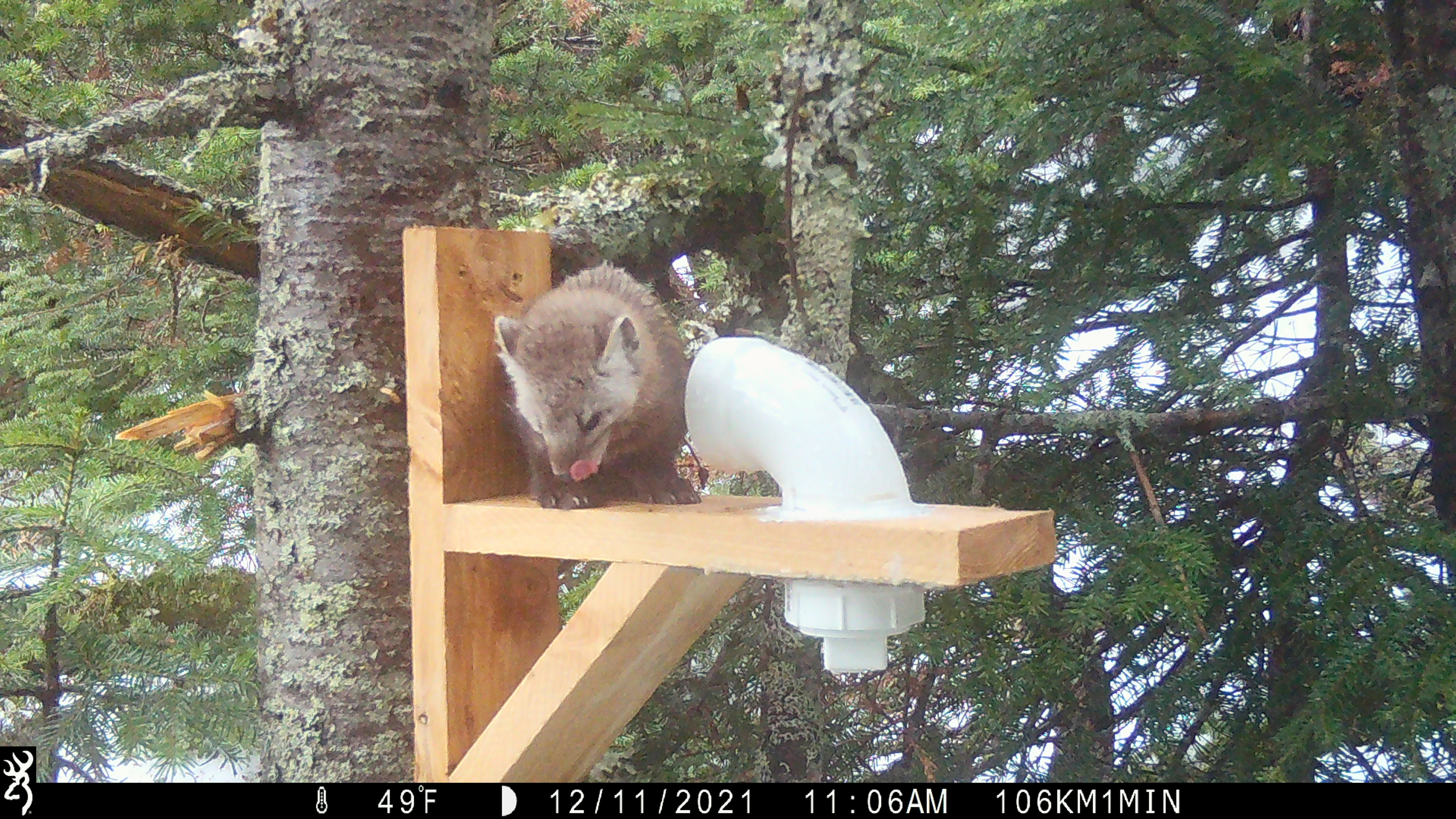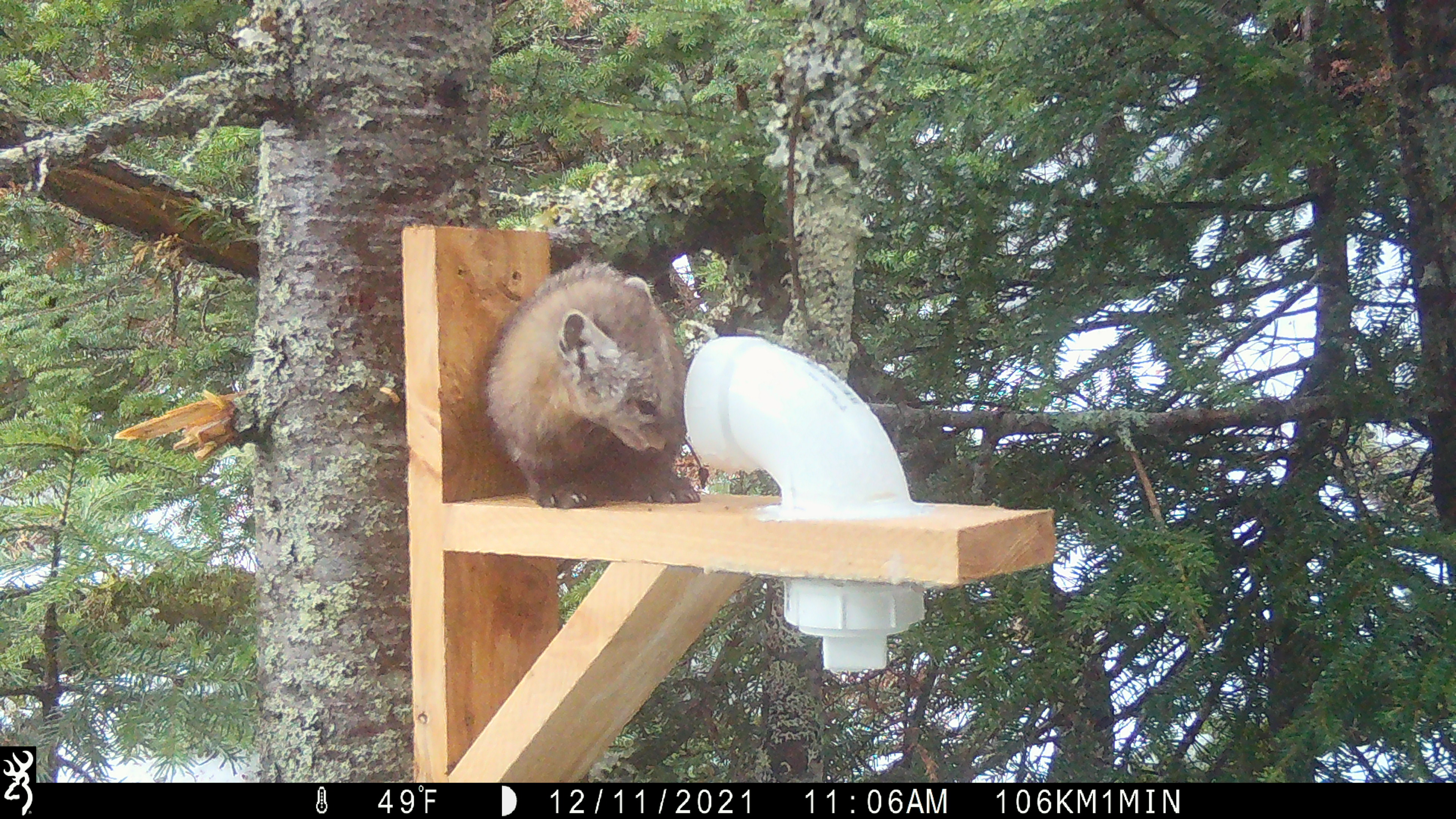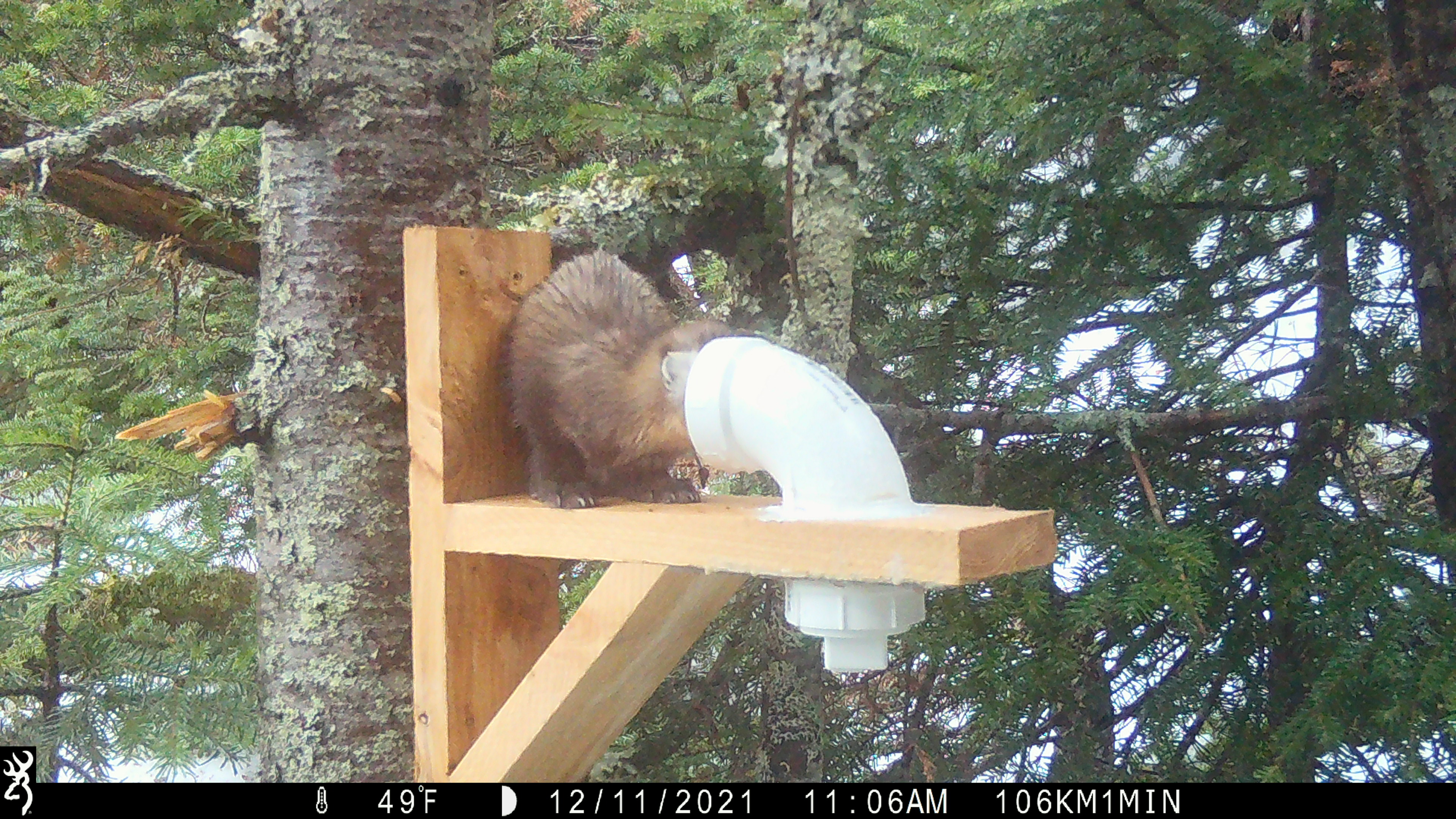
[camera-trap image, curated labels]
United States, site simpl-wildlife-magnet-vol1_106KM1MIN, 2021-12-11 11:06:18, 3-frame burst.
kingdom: Animalia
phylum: Chordata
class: Mammalia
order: Carnivora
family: Mustelidae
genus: Martes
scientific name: Martes americana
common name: american marten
American marten (Martes americana).